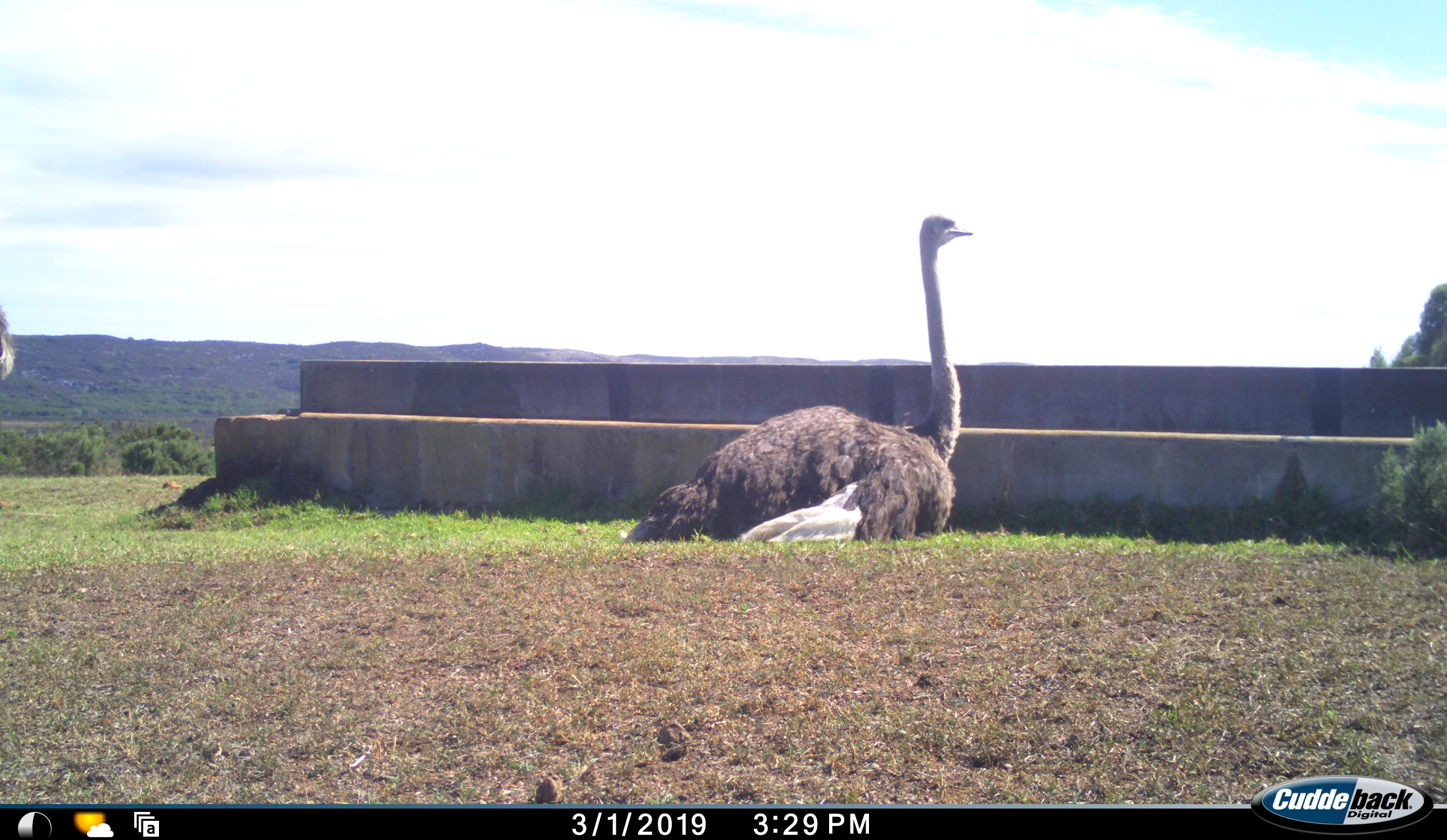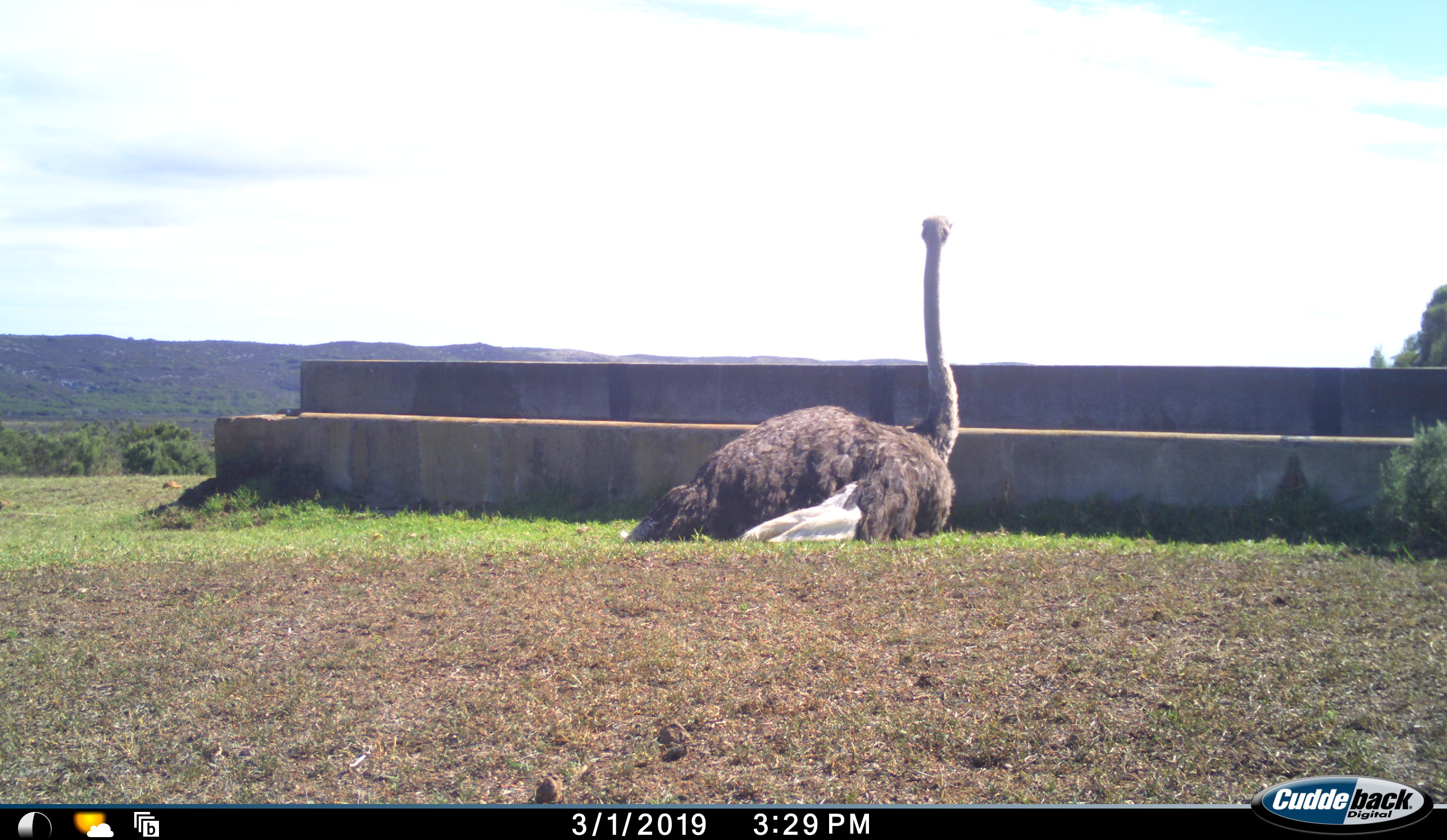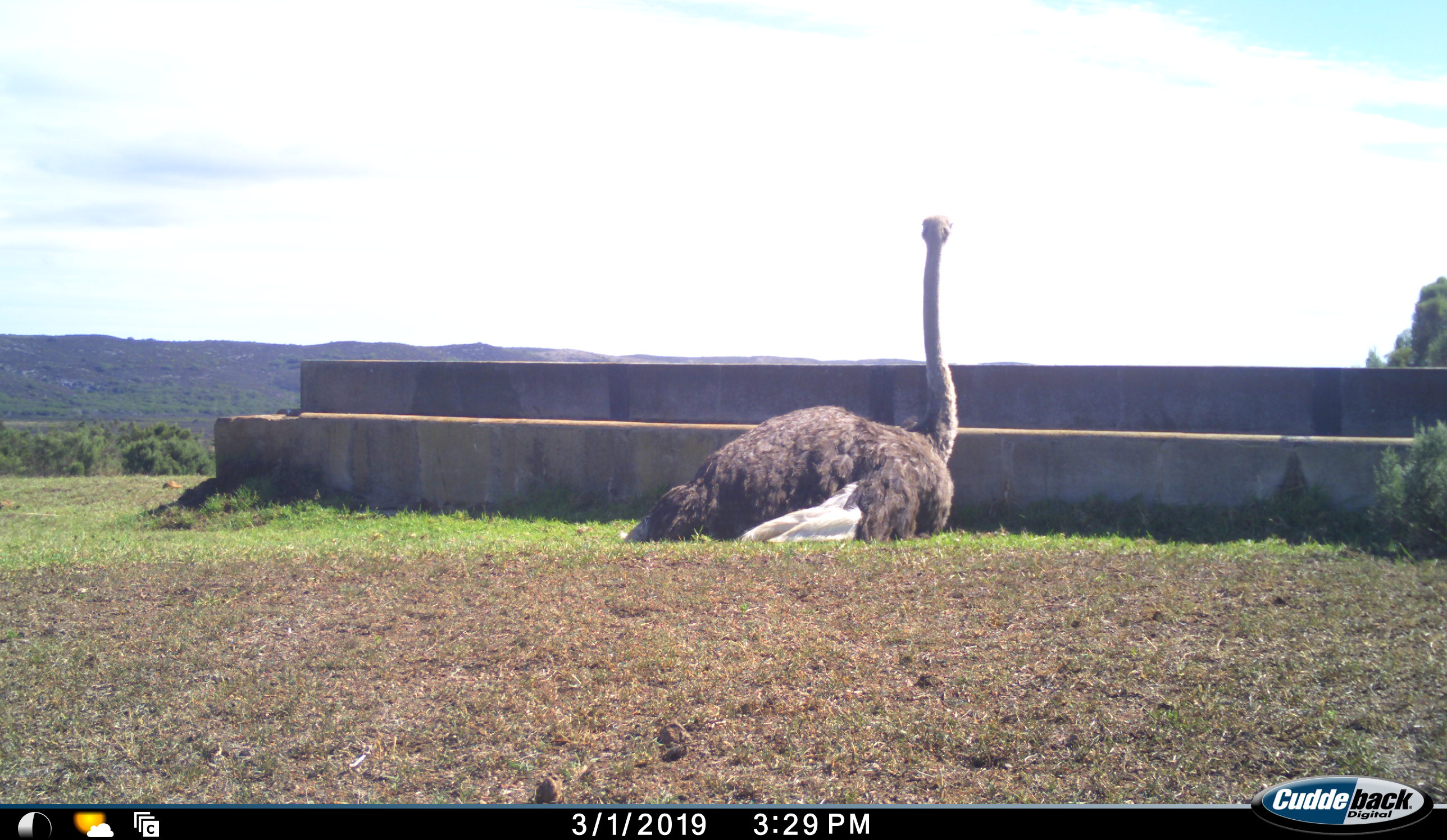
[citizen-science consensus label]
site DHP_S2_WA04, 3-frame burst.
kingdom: Animalia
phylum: Chordata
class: Aves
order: Struthioniformes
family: Struthionidae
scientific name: Struthionidae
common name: ostrich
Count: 2.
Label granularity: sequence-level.